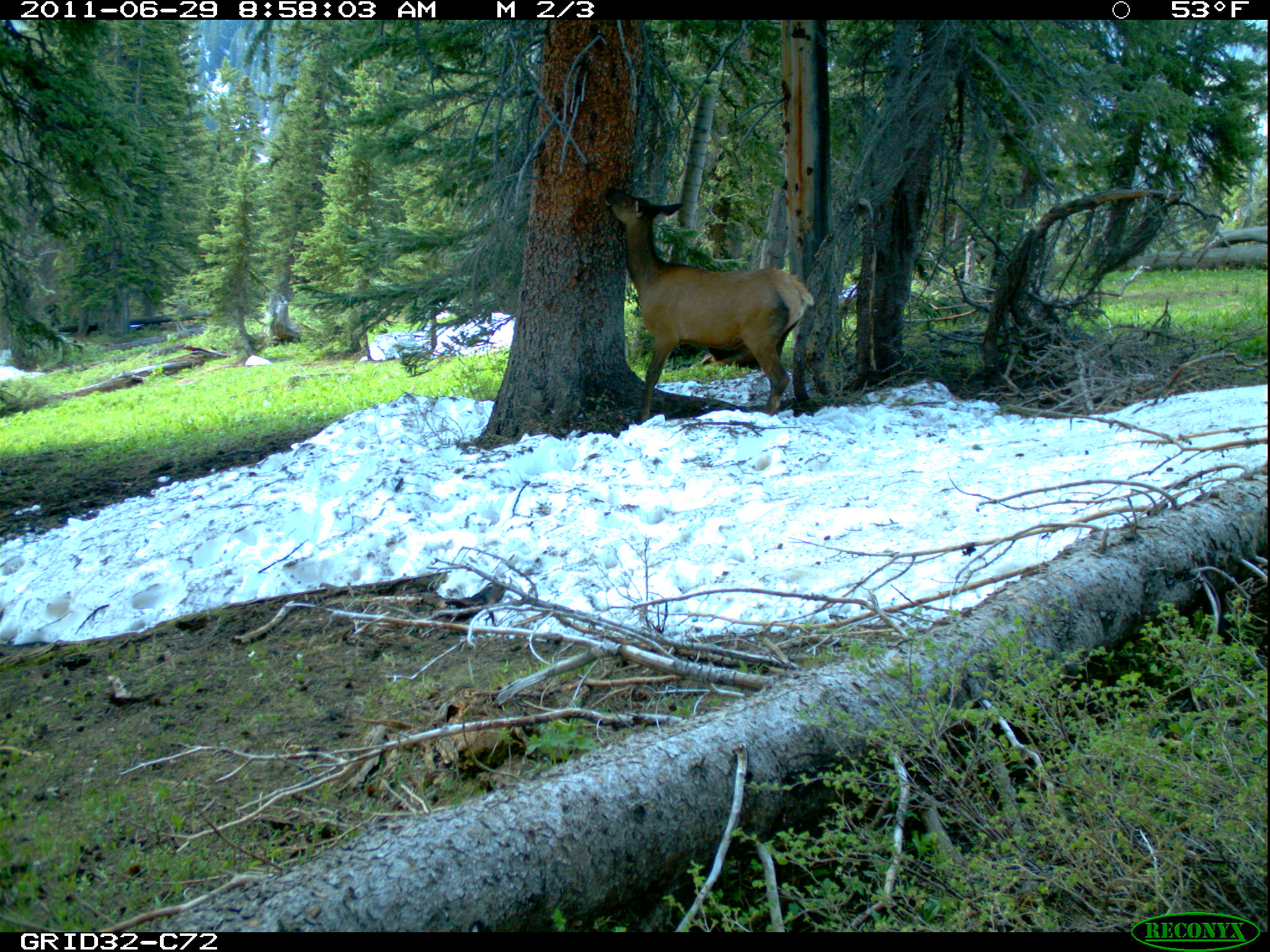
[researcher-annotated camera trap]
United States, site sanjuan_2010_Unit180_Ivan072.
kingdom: Animalia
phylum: Chordata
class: Mammalia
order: Artiodactyla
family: Cervidae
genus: Cervus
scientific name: Cervus elaphus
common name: red deer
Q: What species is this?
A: Cervus elaphus (red deer).